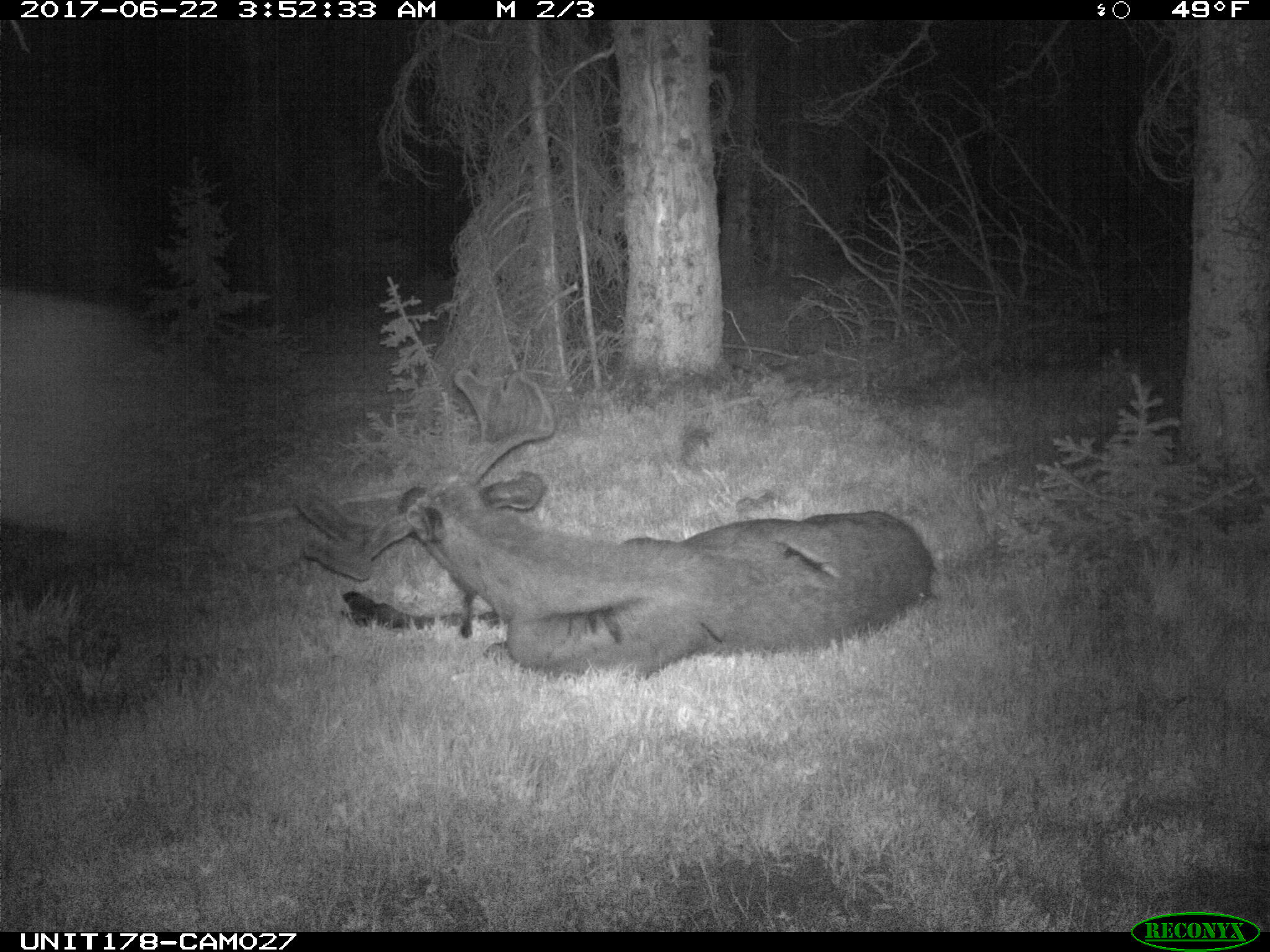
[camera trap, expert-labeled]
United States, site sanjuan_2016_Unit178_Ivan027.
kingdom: Animalia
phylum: Chordata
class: Mammalia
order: Artiodactyla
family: Cervidae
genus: Alces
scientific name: Alces alces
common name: moose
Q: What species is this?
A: Alces alces (moose).